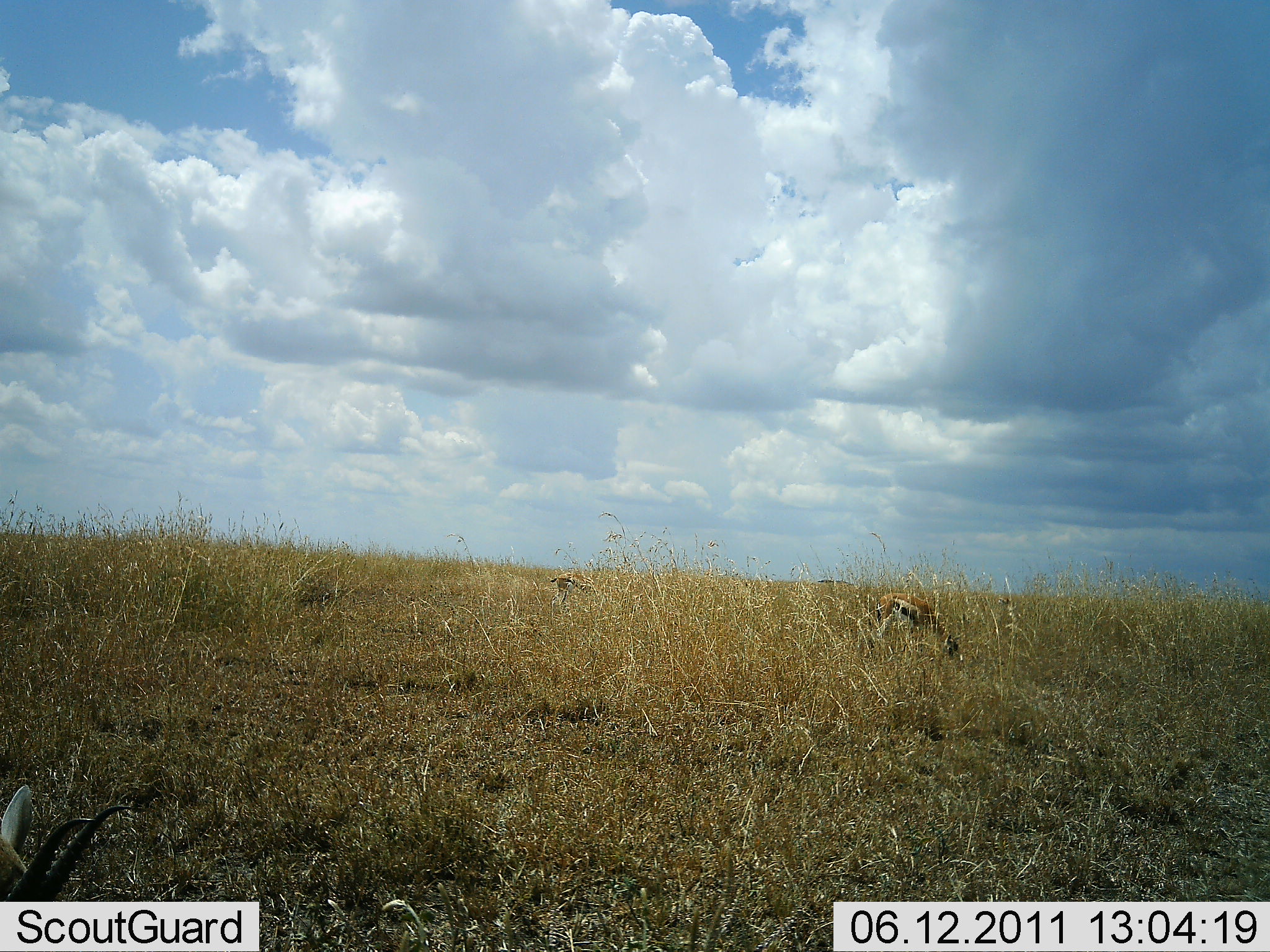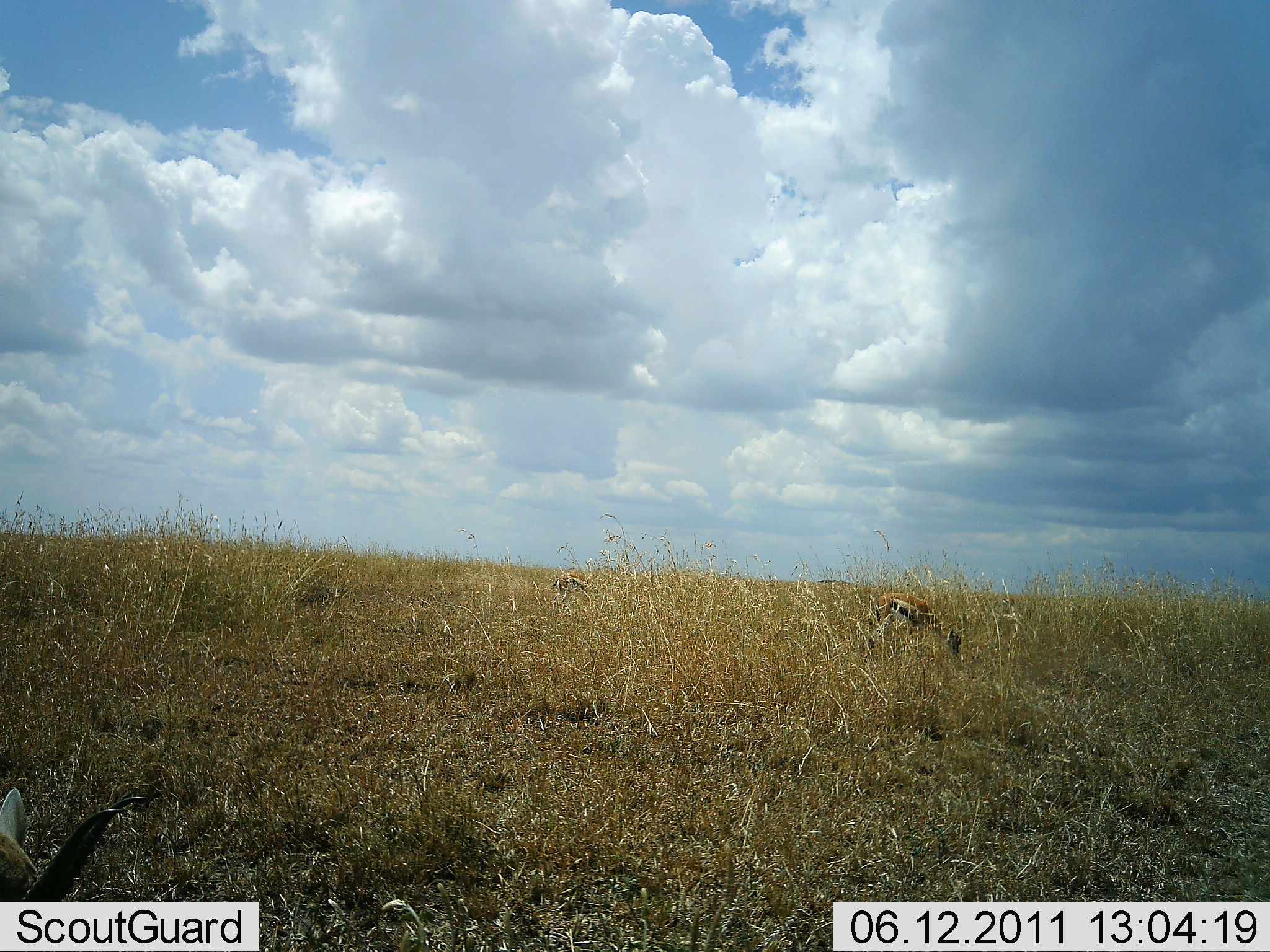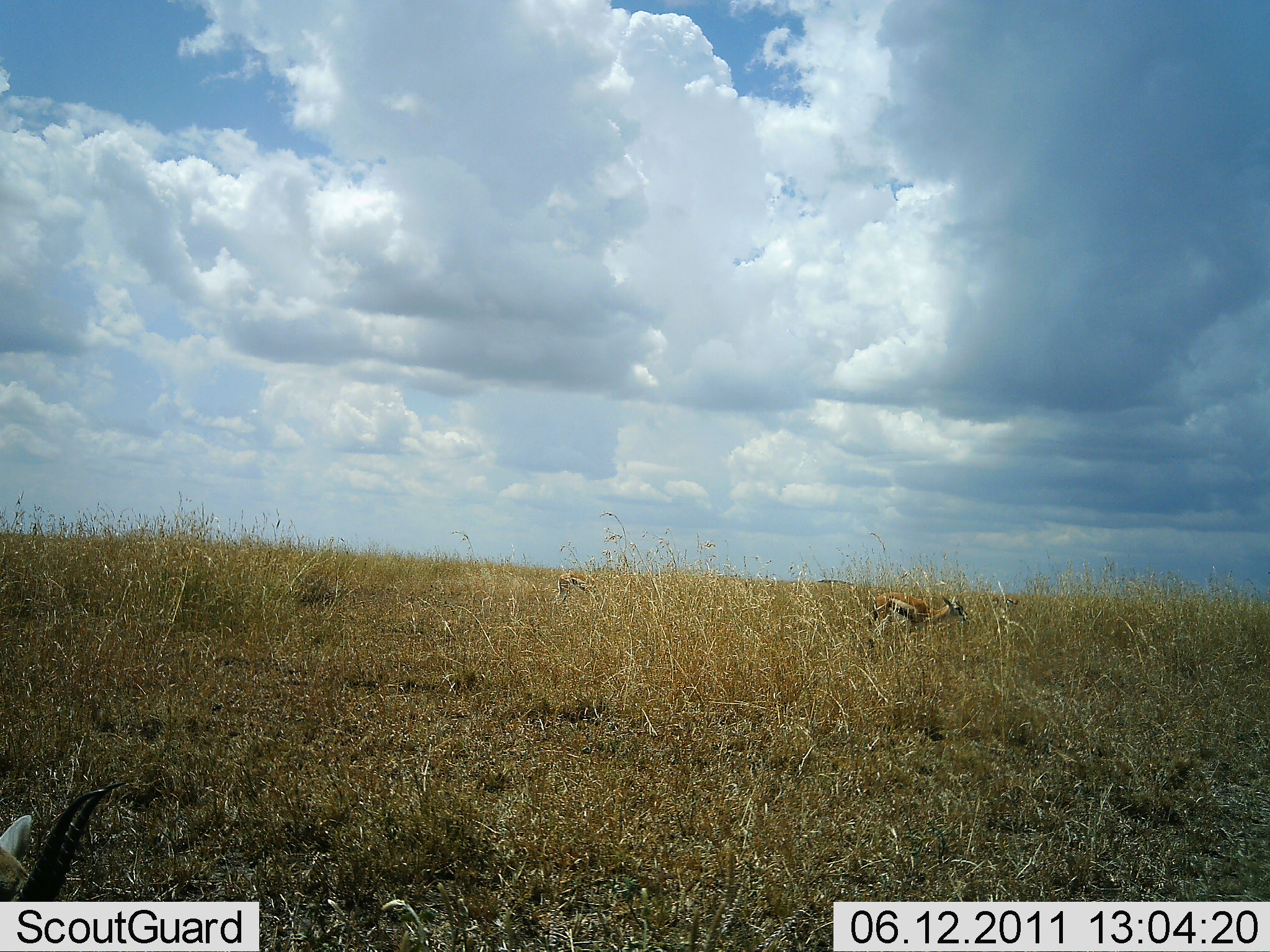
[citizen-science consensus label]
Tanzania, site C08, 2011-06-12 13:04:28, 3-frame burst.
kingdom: Animalia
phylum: Chordata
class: Mammalia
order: Artiodactyla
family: Bovidae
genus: Eudorcas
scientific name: Eudorcas thomsonii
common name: thomson's gazelle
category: gazellethomsons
Gazellethomsons (thomson's gazelle) (Eudorcas thomsonii), count 2. Behavior (volunteer vote fractions): standing 13%, resting 0%, moving 7%, interacting 0%. Young present (vote fraction): 0%. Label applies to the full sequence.